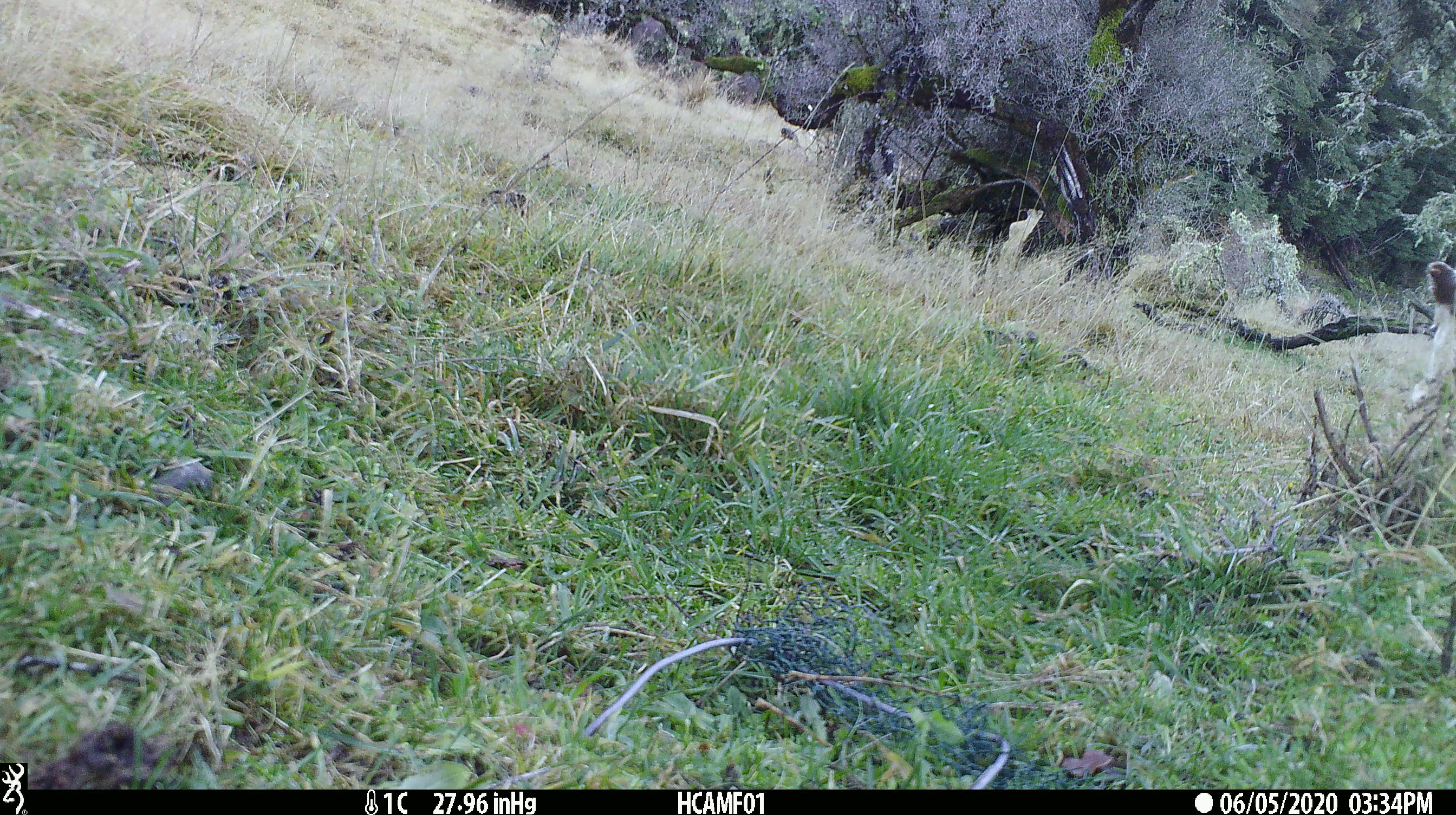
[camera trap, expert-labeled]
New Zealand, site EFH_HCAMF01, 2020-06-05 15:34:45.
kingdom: Animalia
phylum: Chordata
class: Mammalia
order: Artiodactyla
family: Bovidae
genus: Bos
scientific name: Bos taurus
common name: domestic cow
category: cow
Cow (domestic cow) (Bos taurus).